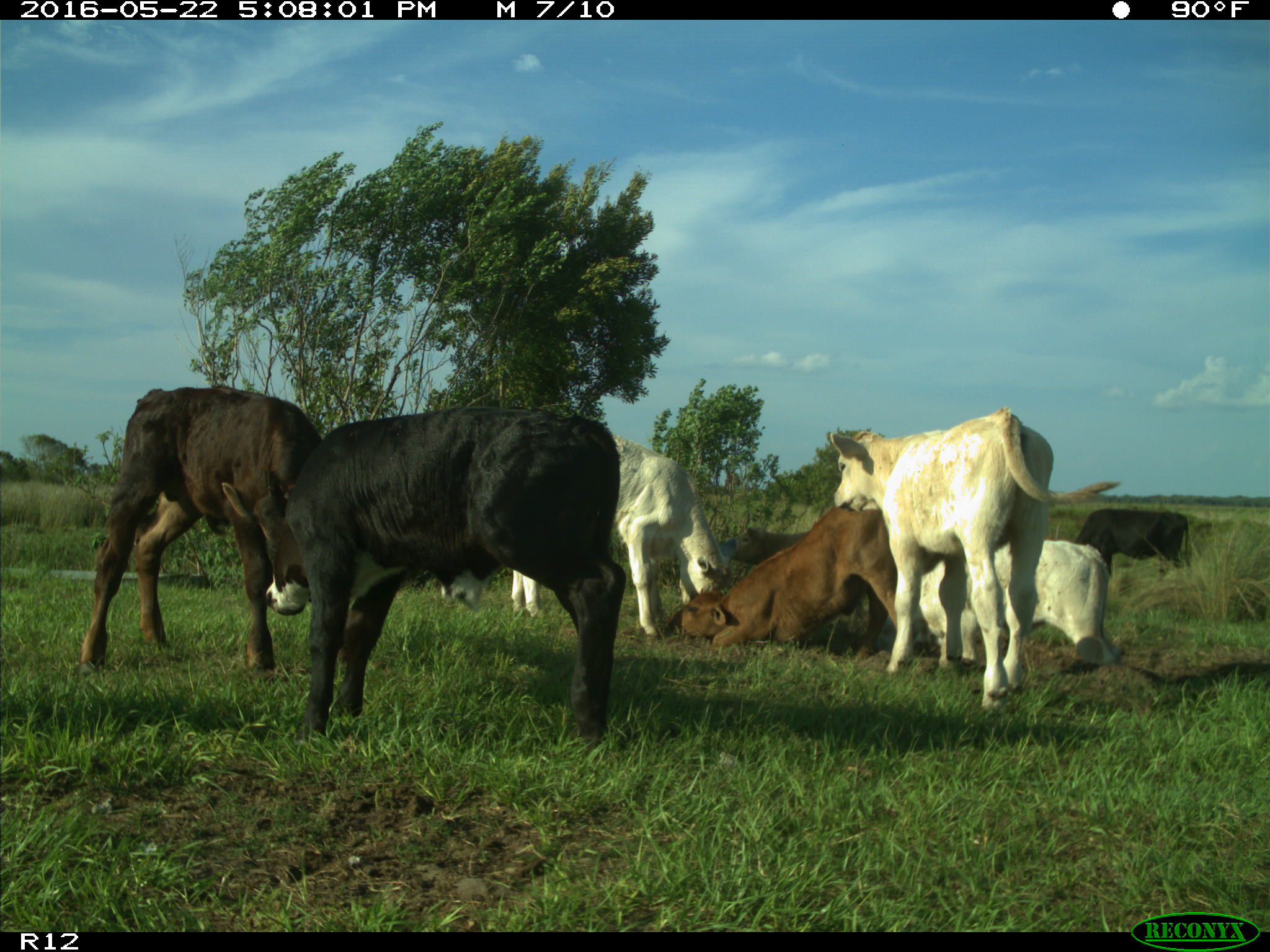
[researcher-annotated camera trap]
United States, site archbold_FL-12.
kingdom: Animalia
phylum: Chordata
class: Mammalia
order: Artiodactyla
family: Bovidae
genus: Bos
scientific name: Bos taurus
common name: domestic cow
Bos taurus (domestic cow).